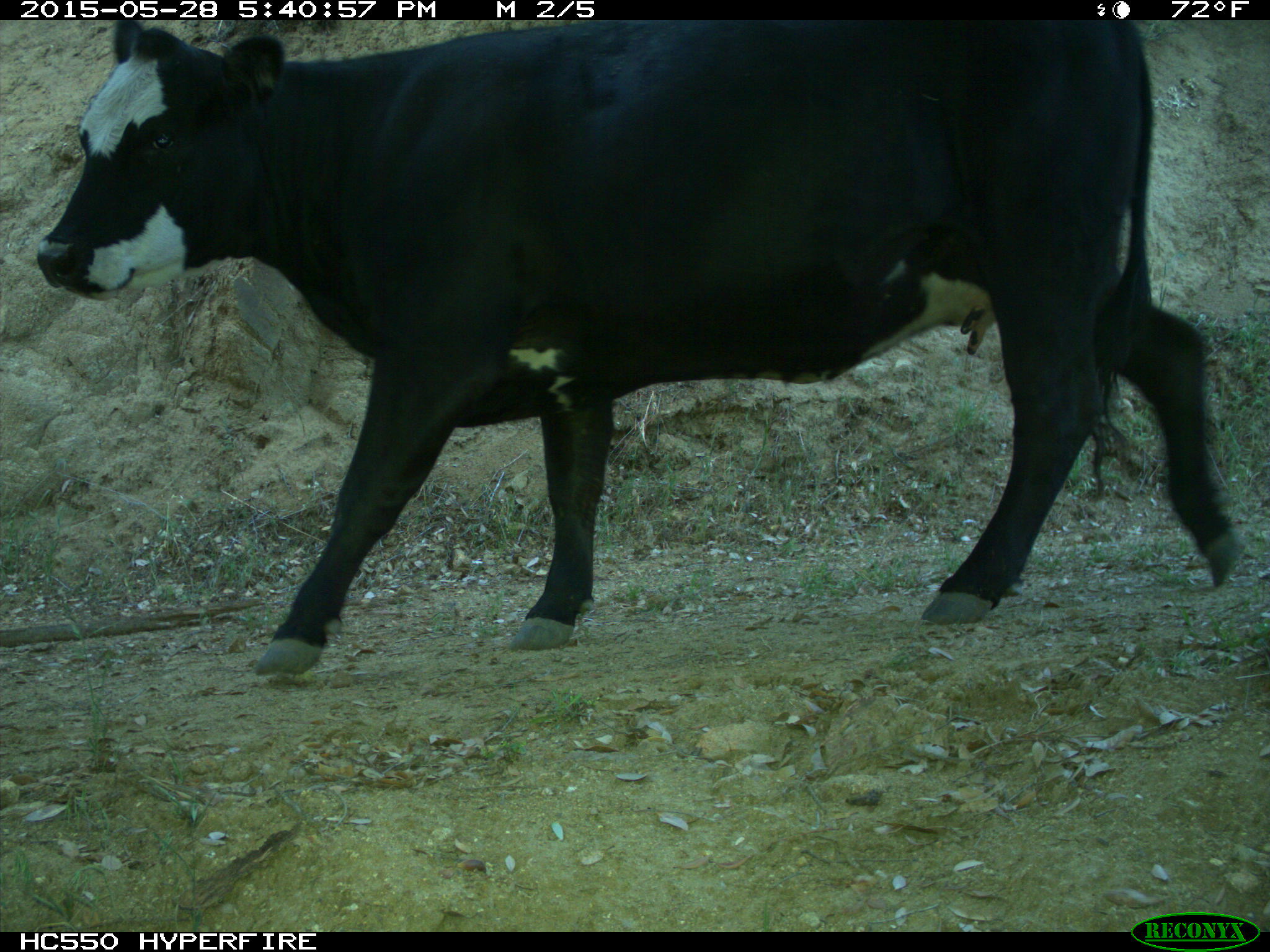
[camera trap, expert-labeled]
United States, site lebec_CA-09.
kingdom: Animalia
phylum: Chordata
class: Mammalia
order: Artiodactyla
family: Bovidae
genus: Bos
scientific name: Bos taurus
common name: domestic cow